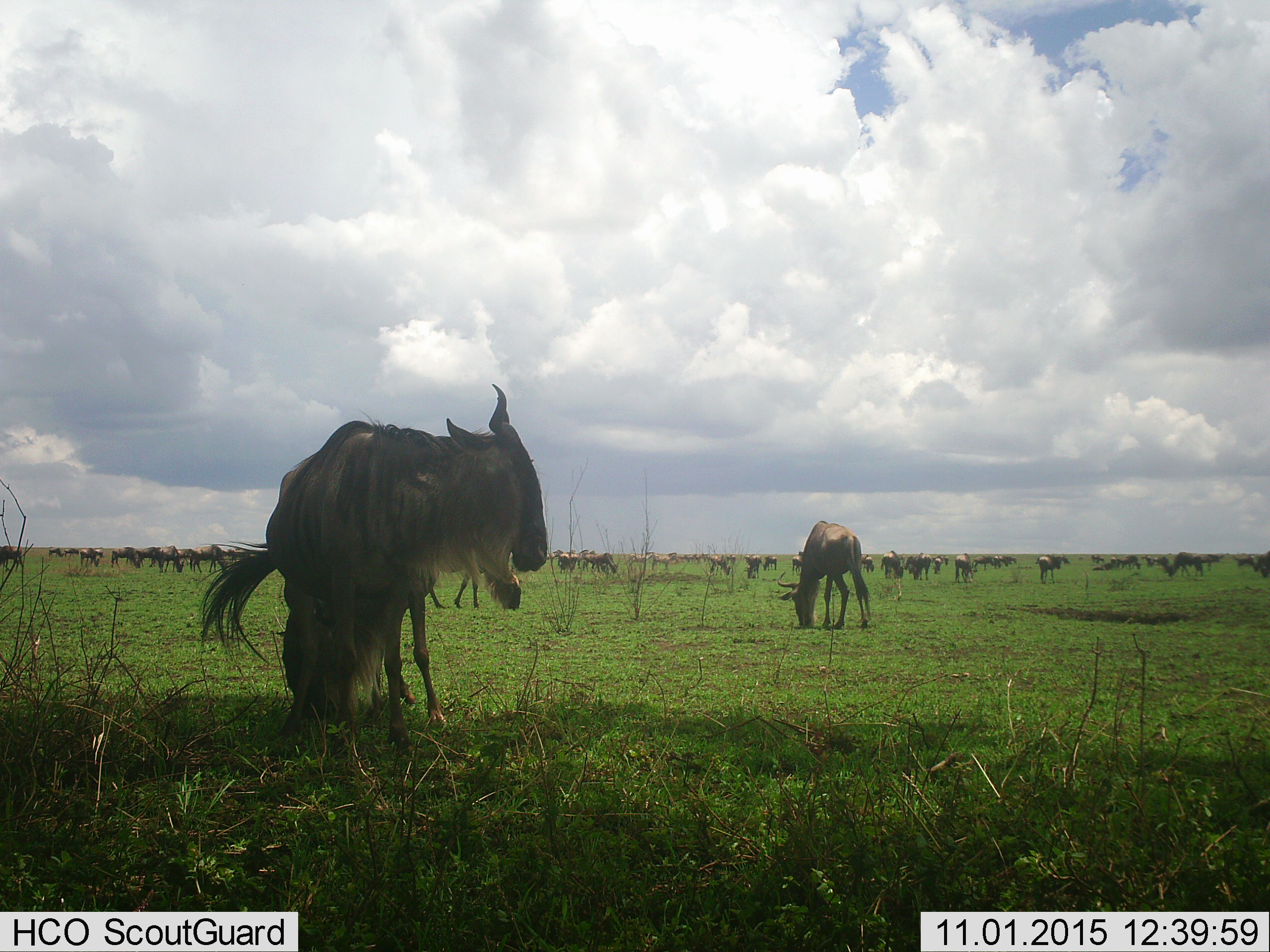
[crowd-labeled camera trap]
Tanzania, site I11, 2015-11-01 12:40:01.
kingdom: Animalia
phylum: Chordata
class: Mammalia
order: Artiodactyla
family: Bovidae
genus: Connochaetes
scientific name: Connochaetes taurinus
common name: blue wildebeest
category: wildebeest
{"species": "wildebeest (blue wildebeest) (Connochaetes taurinus)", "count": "51+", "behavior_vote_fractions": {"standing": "100%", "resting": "44%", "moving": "56%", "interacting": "33%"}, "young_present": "0%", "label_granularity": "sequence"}